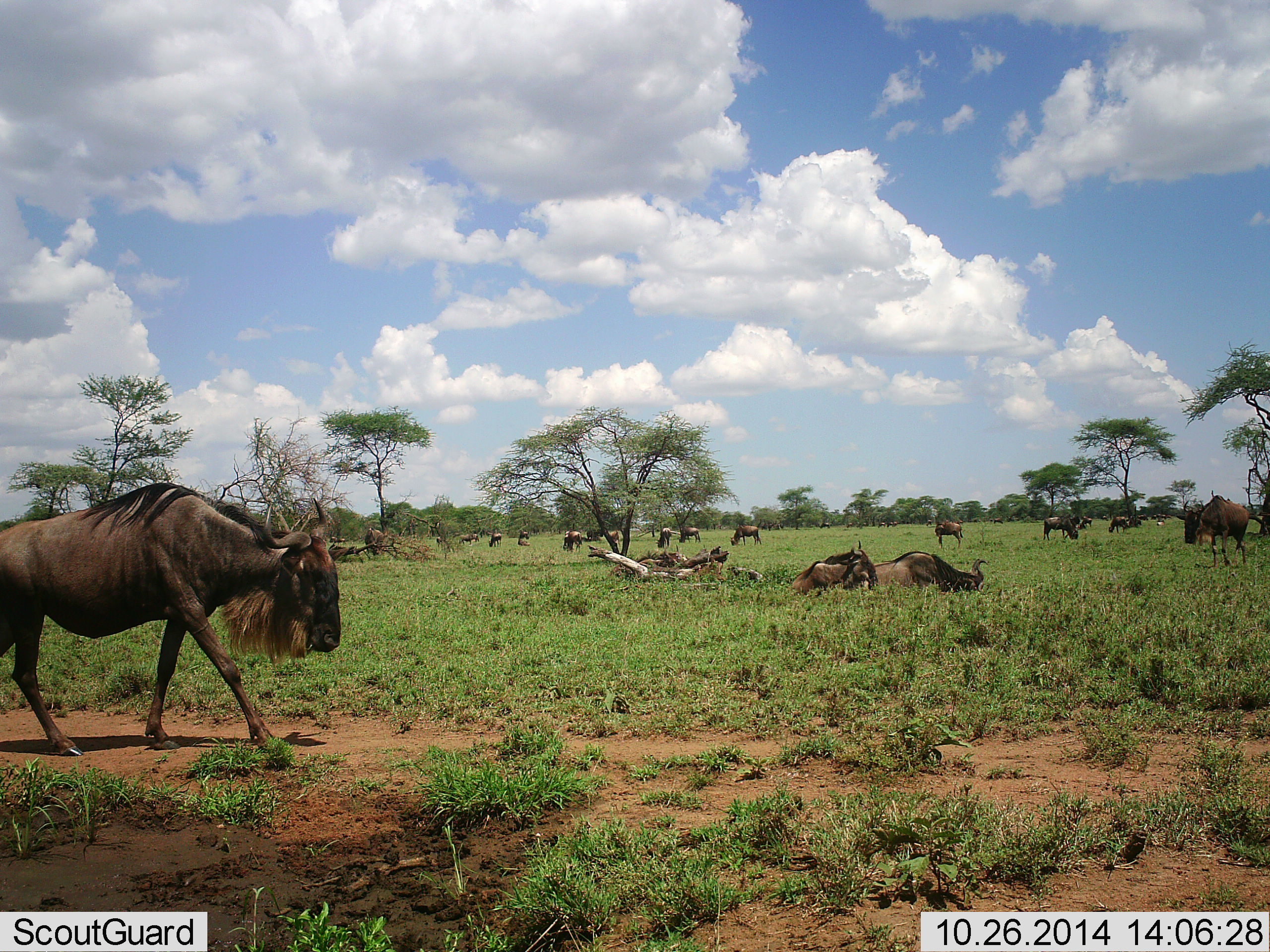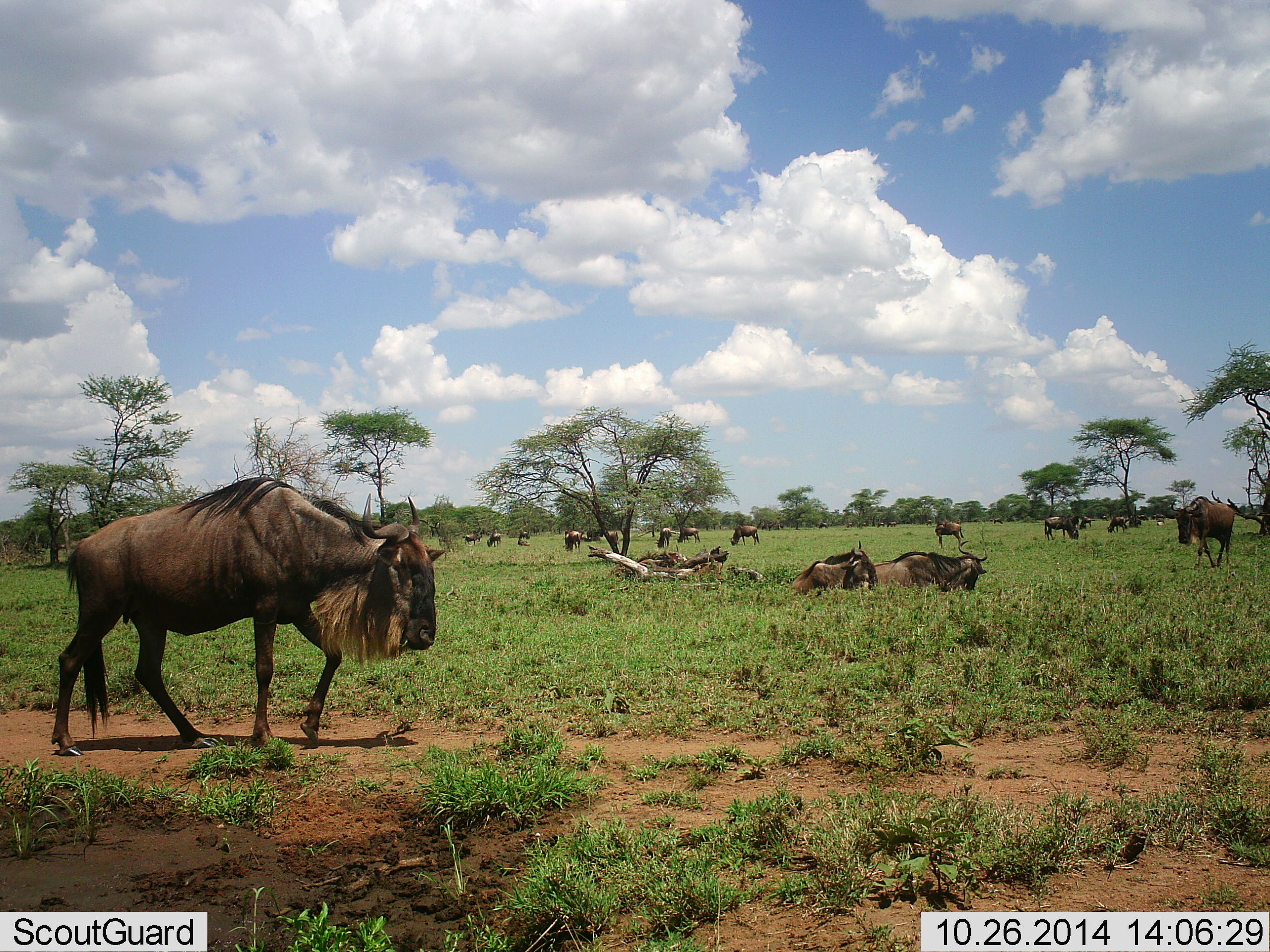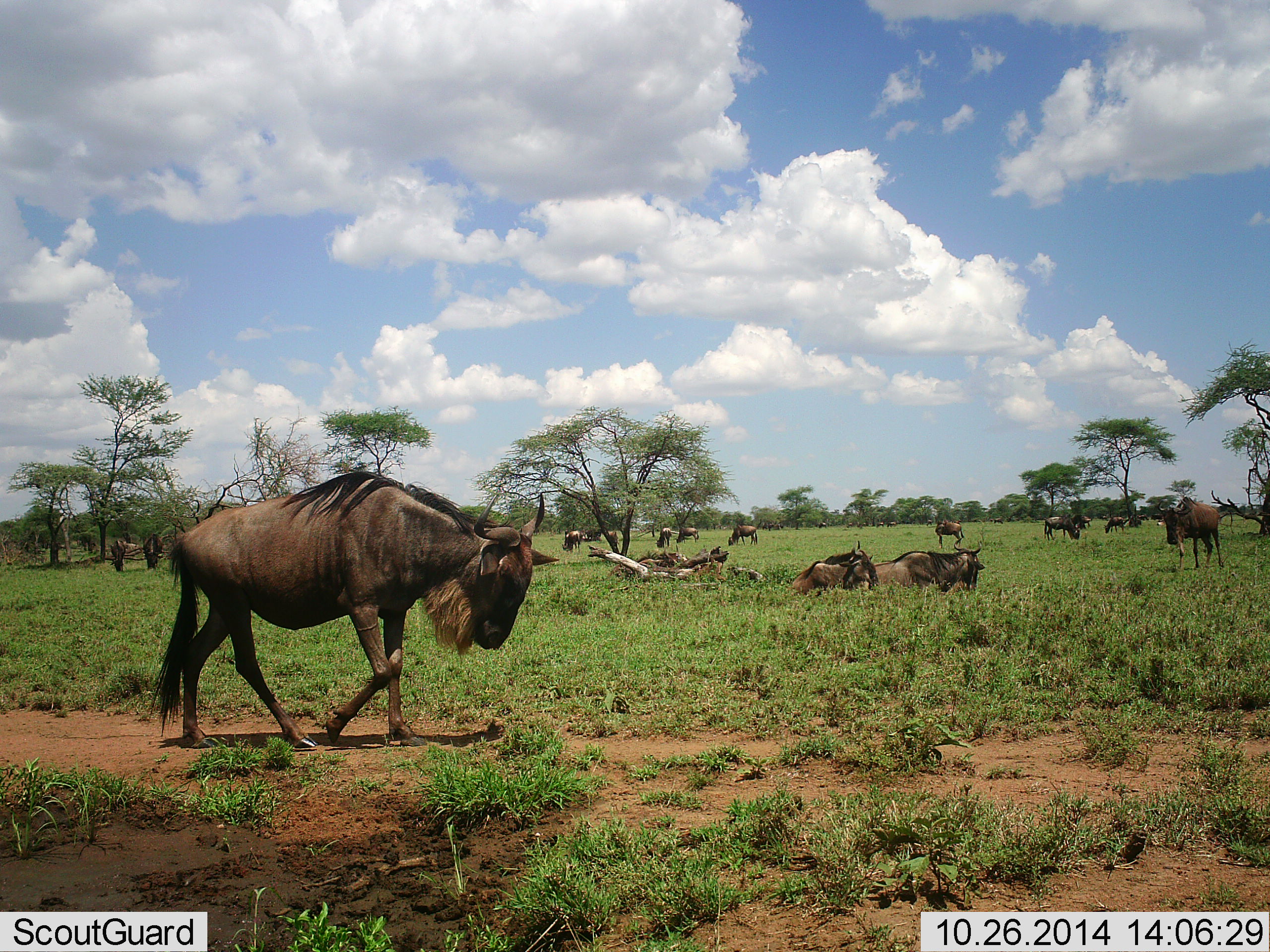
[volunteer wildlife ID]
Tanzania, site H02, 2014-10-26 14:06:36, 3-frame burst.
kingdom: Animalia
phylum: Chordata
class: Mammalia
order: Artiodactyla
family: Bovidae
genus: Connochaetes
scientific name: Connochaetes taurinus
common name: blue wildebeest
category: wildebeest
Wildebeest (blue wildebeest) (Connochaetes taurinus), count 11-50. Behavior (volunteer vote fractions): standing 82%, resting 91%, moving 91%, interacting 0%. Young present (vote fraction): 0%. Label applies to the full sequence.